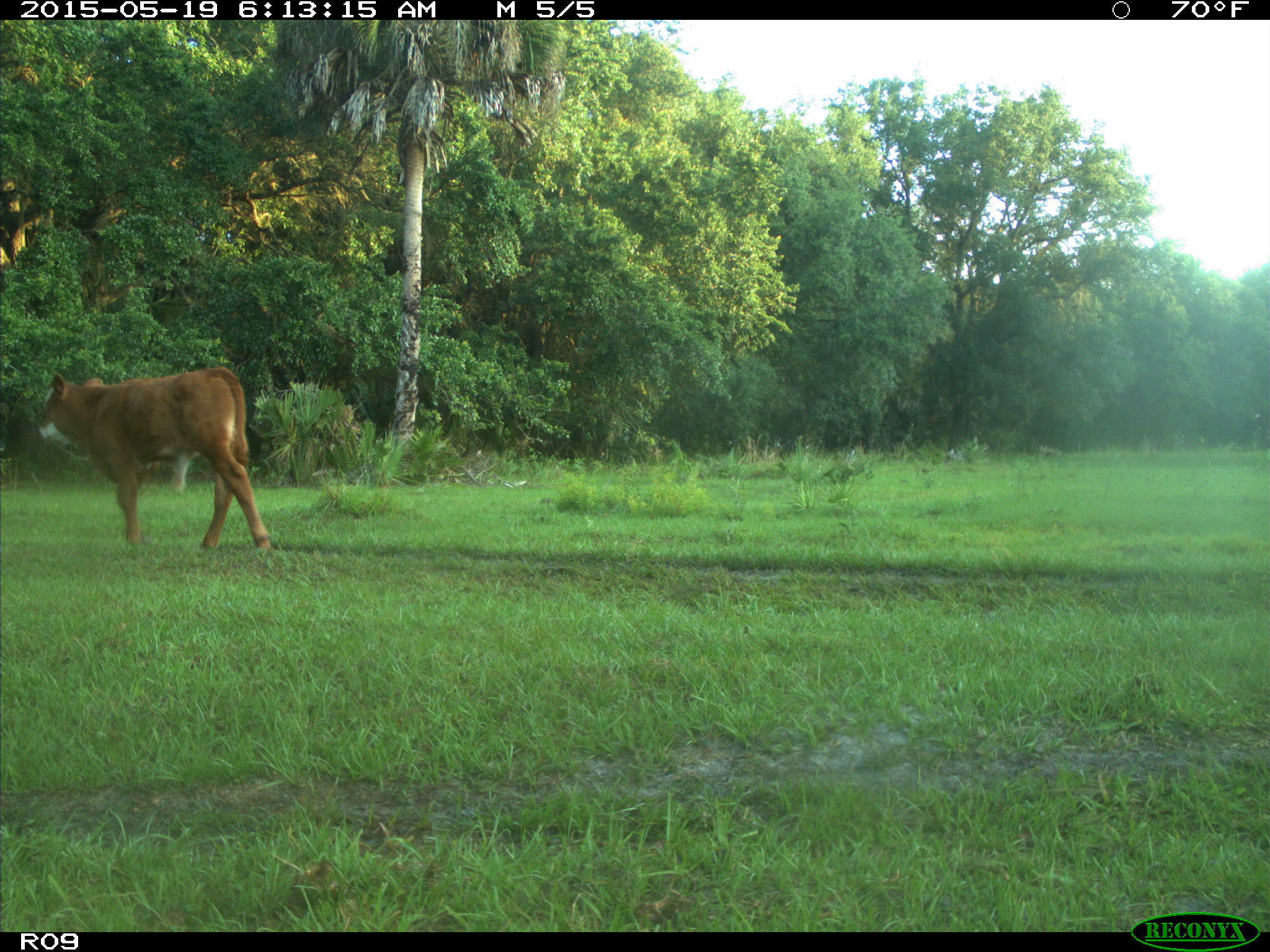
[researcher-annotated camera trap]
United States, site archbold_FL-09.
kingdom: Animalia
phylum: Chordata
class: Mammalia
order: Artiodactyla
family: Bovidae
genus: Bos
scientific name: Bos taurus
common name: domestic cow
Bos taurus (domestic cow).